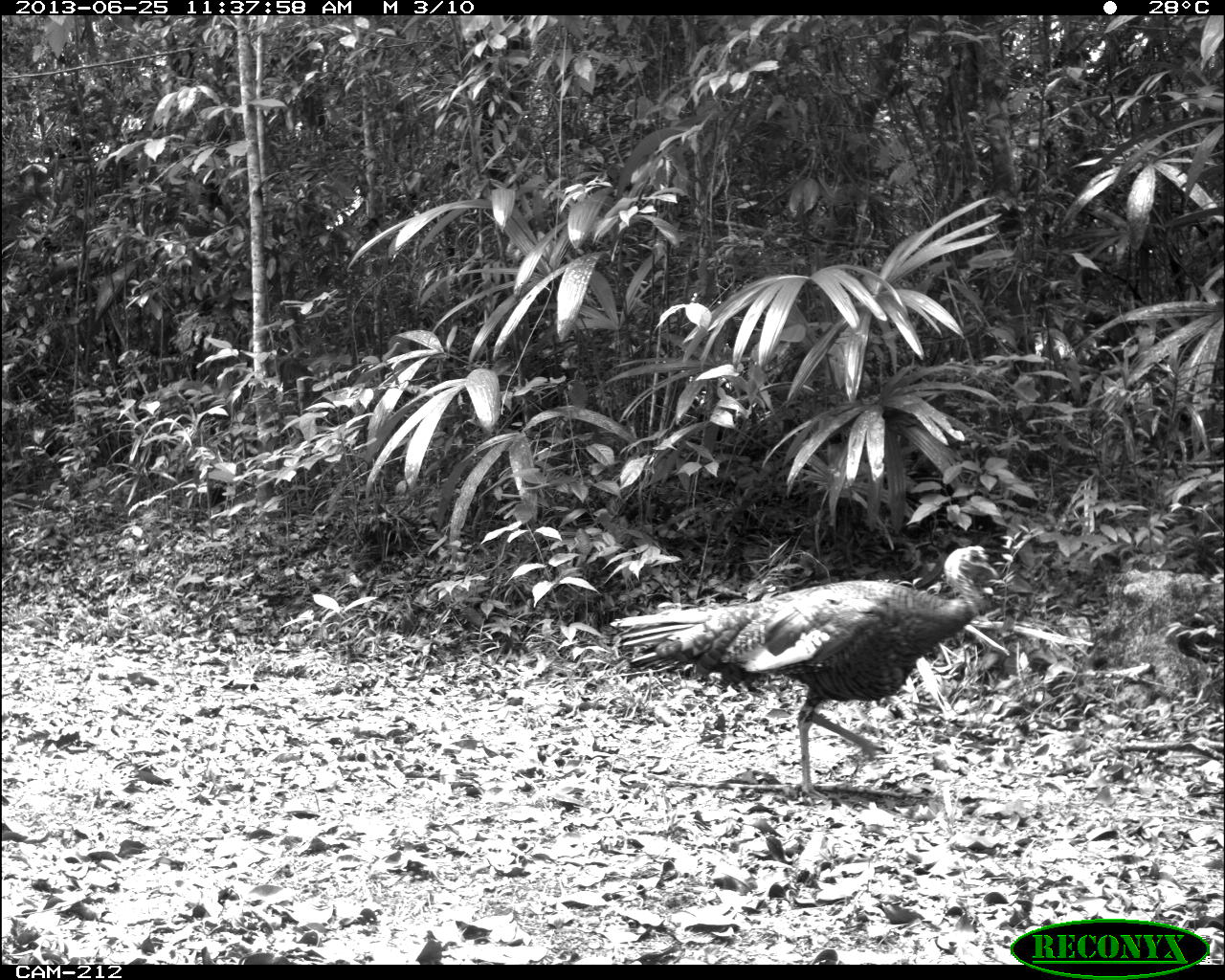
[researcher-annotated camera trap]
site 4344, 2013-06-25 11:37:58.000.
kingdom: Animalia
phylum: Chordata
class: Aves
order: Galliformes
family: Phasianidae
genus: Meleagris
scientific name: Meleagris ocellata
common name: ocellated turkey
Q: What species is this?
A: Meleagris ocellata (ocellated turkey).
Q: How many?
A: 1.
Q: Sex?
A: Male.